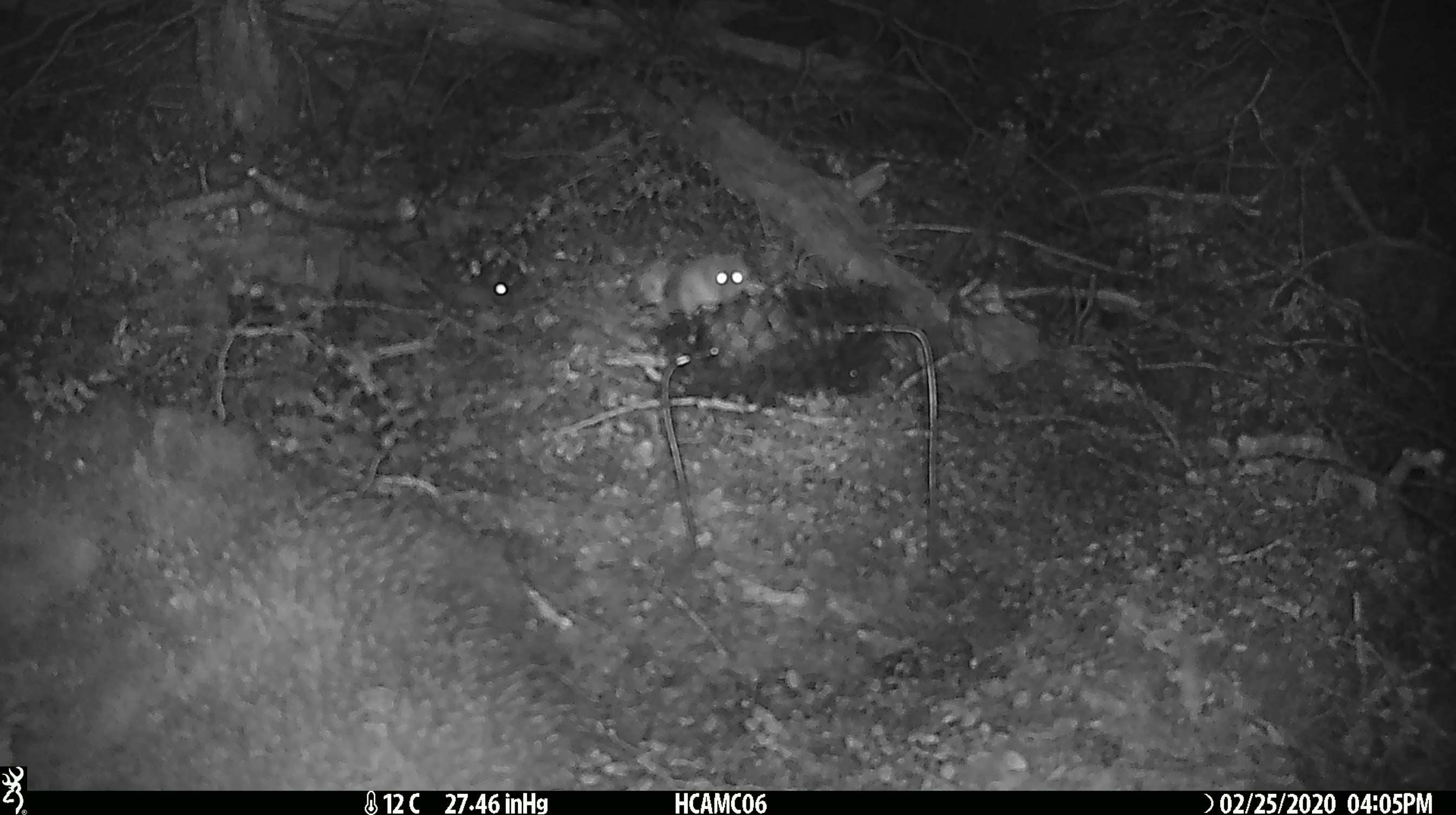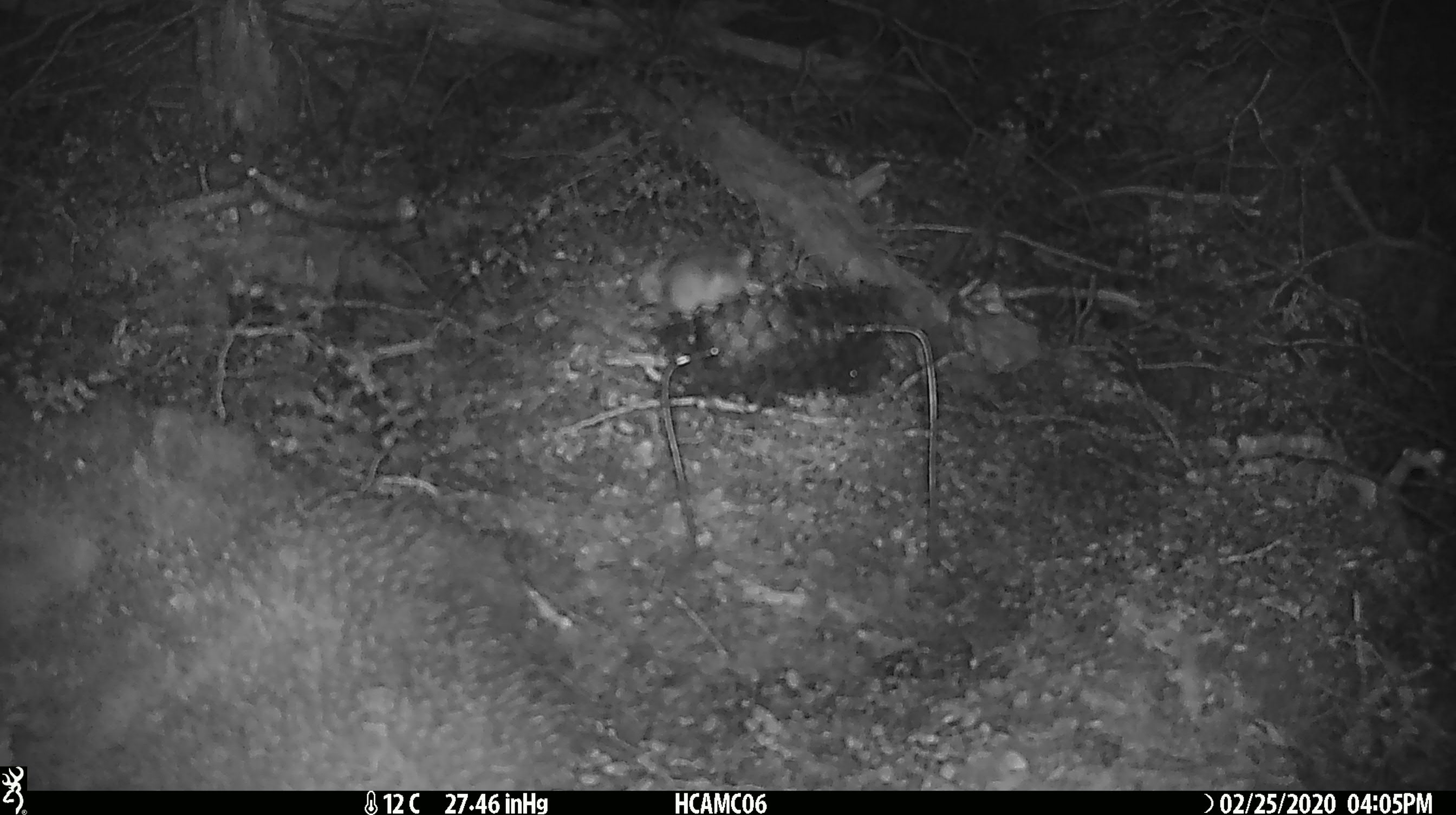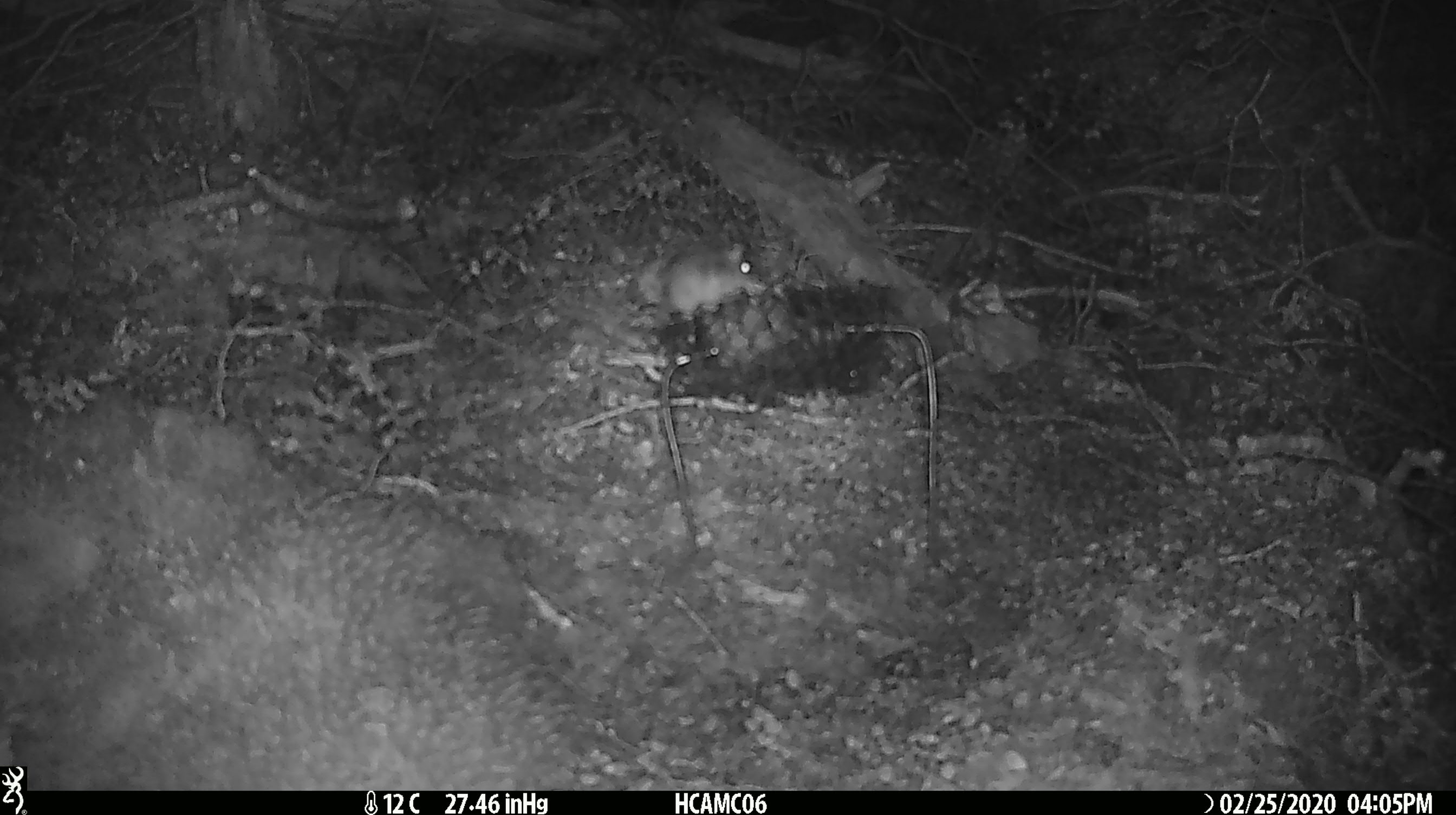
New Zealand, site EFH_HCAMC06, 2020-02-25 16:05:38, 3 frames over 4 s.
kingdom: Animalia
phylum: Chordata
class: Mammalia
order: Rodentia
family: Muridae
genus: Mus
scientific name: Mus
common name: mouse